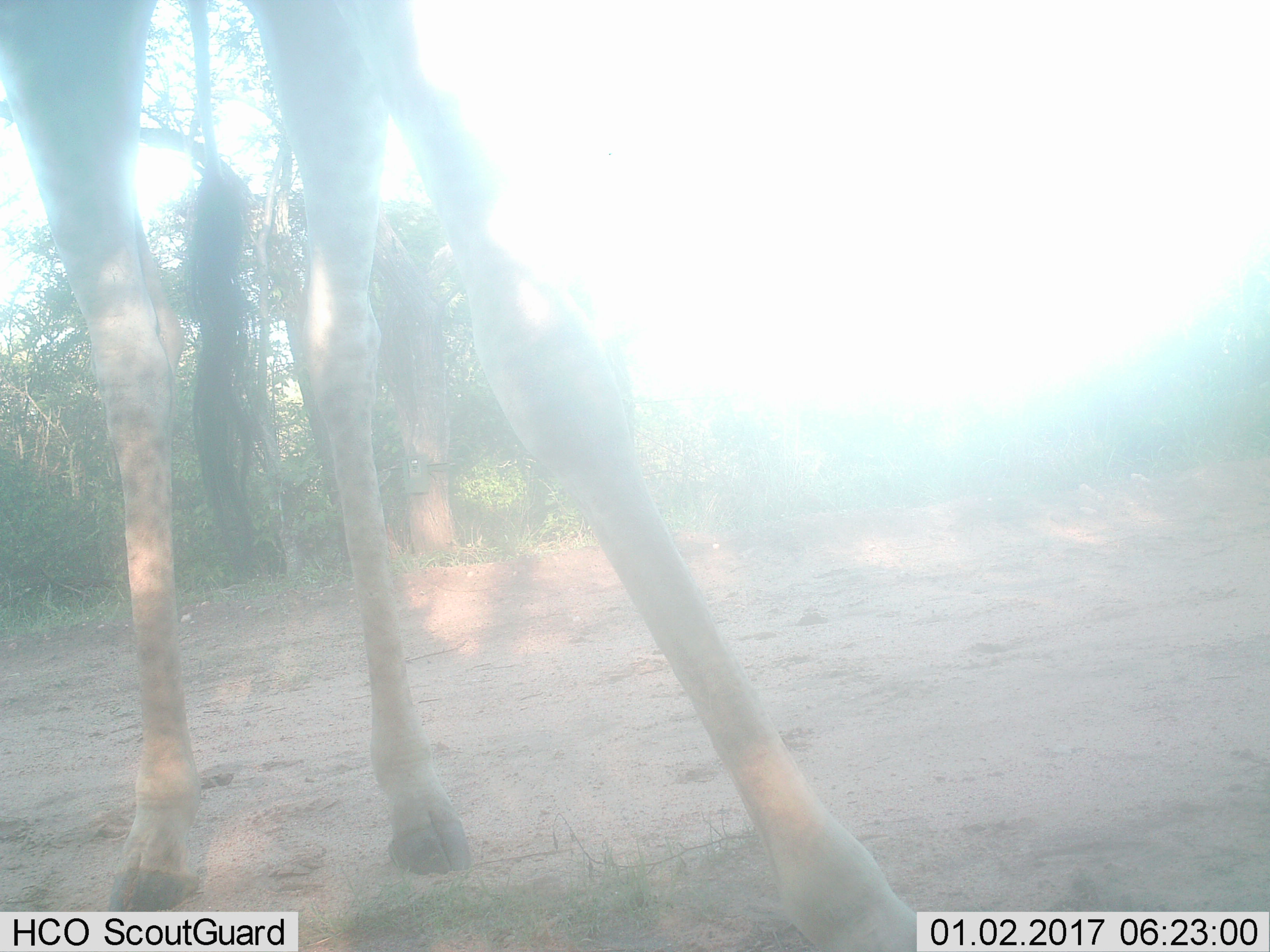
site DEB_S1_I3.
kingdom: Animalia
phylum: Chordata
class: Mammalia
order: Artiodactyla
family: Giraffidae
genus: Giraffa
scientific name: Giraffa camelopardalis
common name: giraffe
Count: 1.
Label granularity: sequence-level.